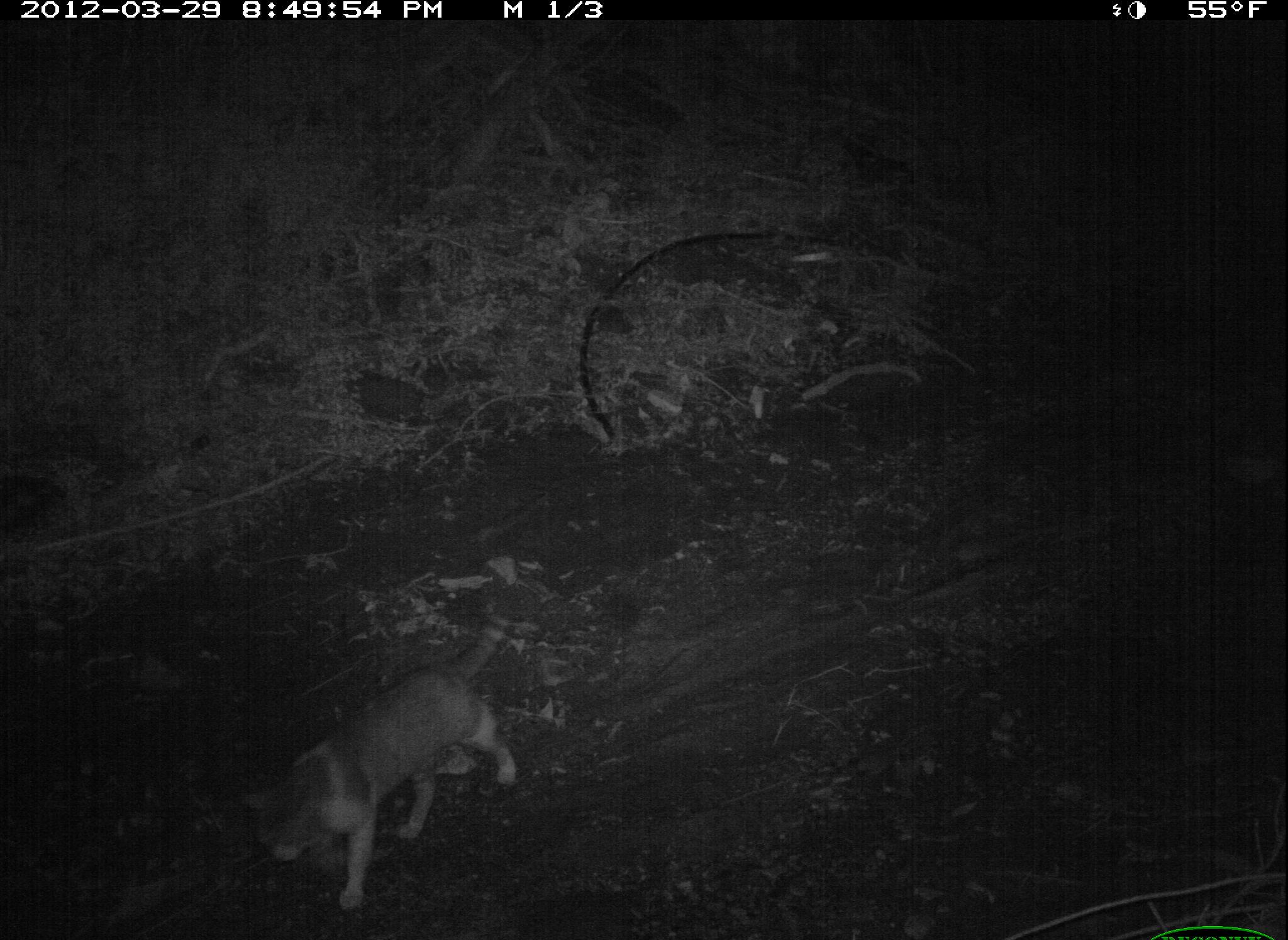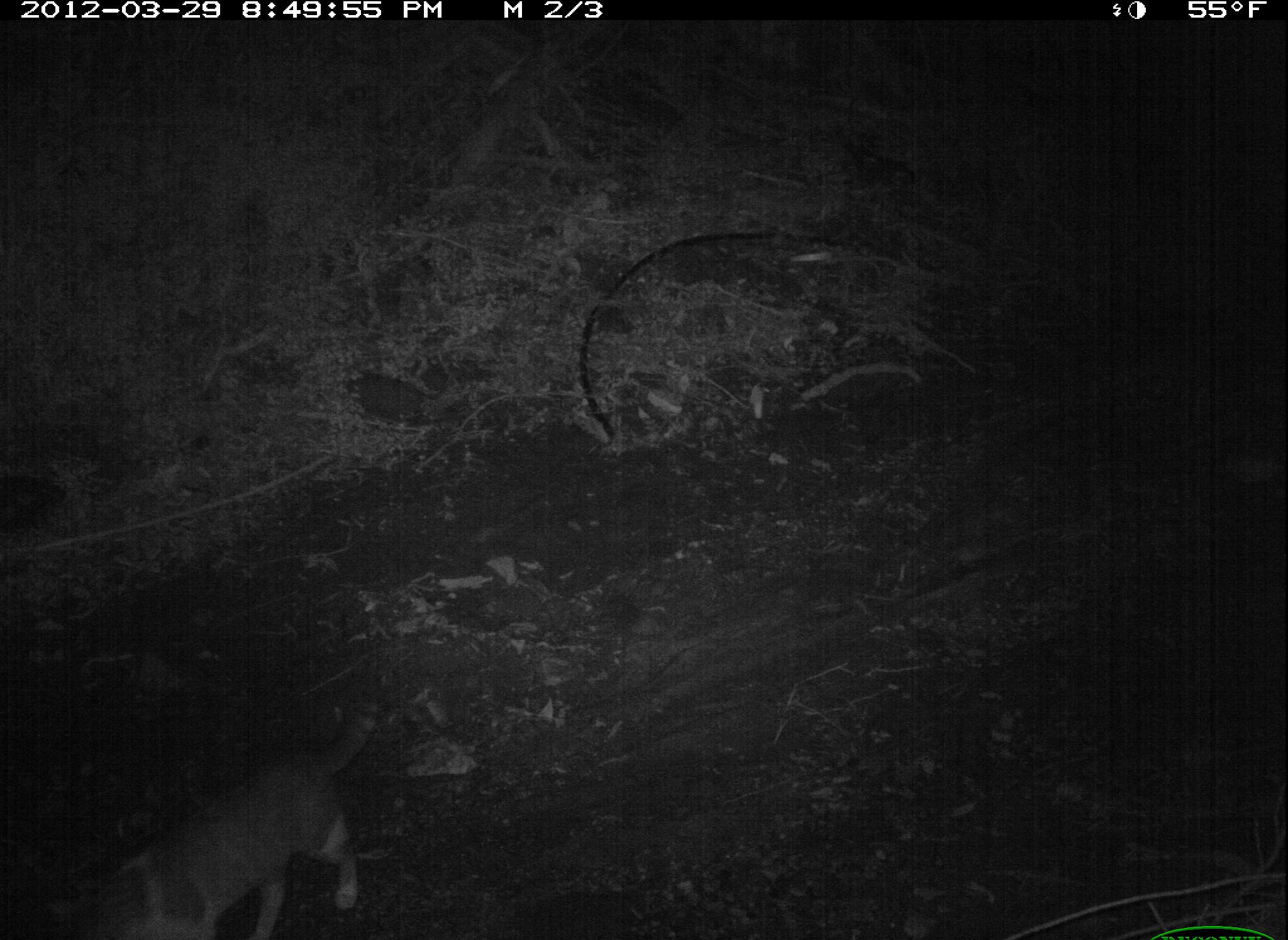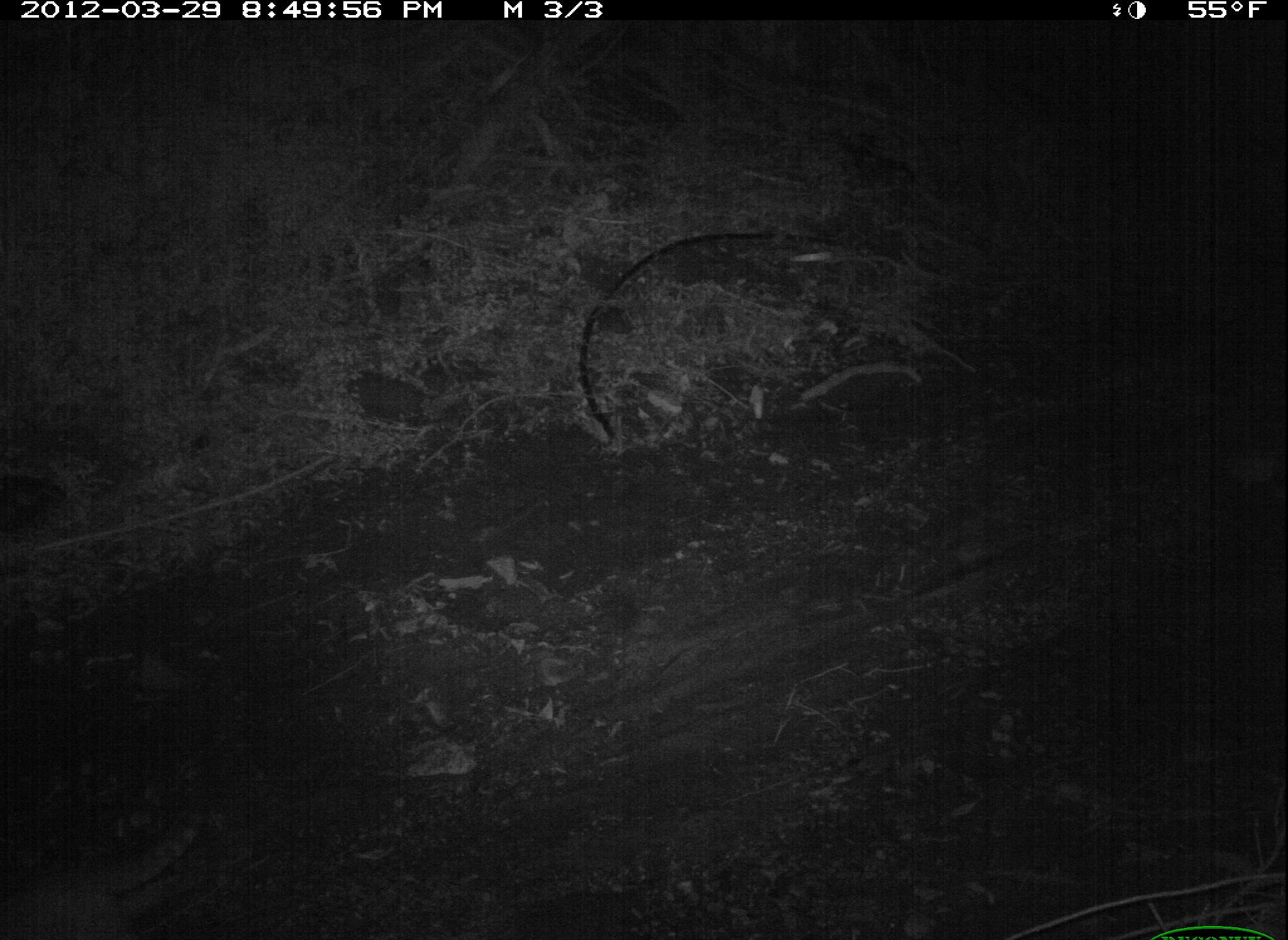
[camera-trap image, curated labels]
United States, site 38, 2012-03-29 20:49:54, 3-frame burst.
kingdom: Animalia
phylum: Chordata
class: Mammalia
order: Carnivora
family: Felidae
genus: Felis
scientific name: Felis catus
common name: cat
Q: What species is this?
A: Cat (Felis catus).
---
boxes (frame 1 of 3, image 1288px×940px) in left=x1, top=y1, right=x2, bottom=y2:
cat: left=237, top=590, right=528, bottom=916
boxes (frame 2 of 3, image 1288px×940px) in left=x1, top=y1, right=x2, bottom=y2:
cat: left=55, top=683, right=411, bottom=936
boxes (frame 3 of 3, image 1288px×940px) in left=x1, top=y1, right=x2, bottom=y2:
cat: left=2, top=783, right=246, bottom=936